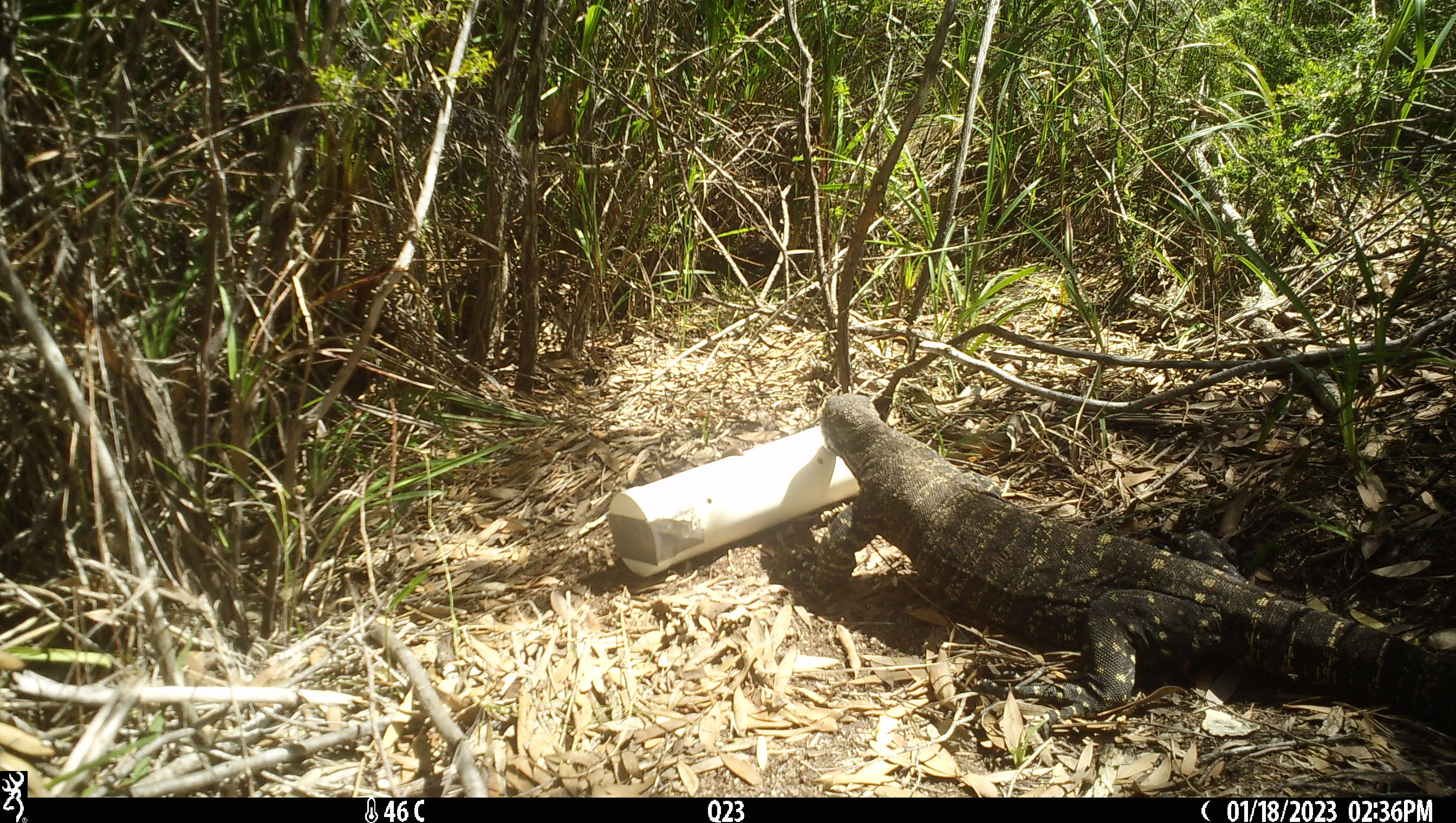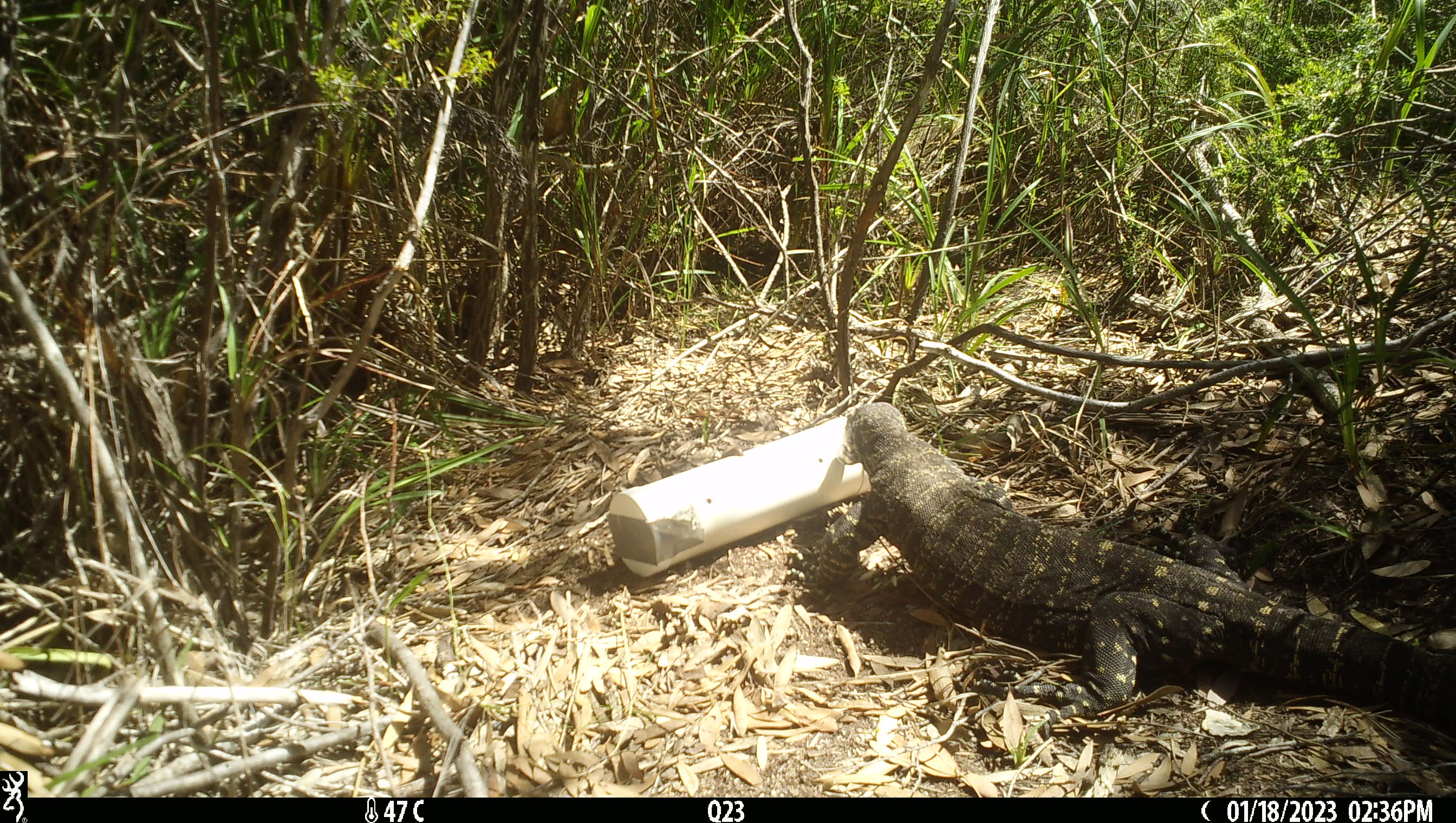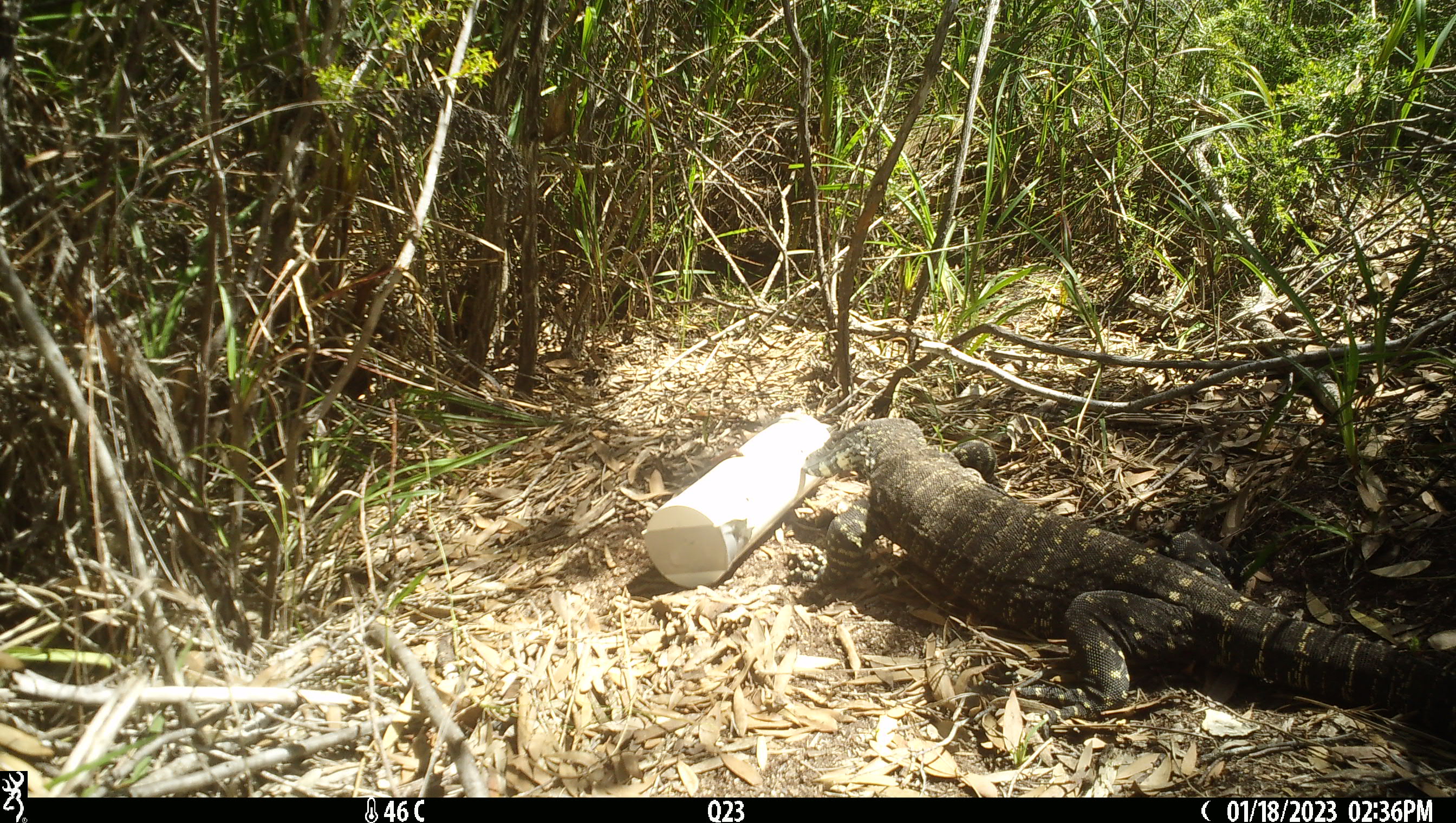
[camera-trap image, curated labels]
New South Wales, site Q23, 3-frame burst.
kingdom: Animalia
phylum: Chordata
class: Reptilia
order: Squamata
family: Varanidae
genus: Varanus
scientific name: Varanus varius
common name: lace monitor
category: goanna